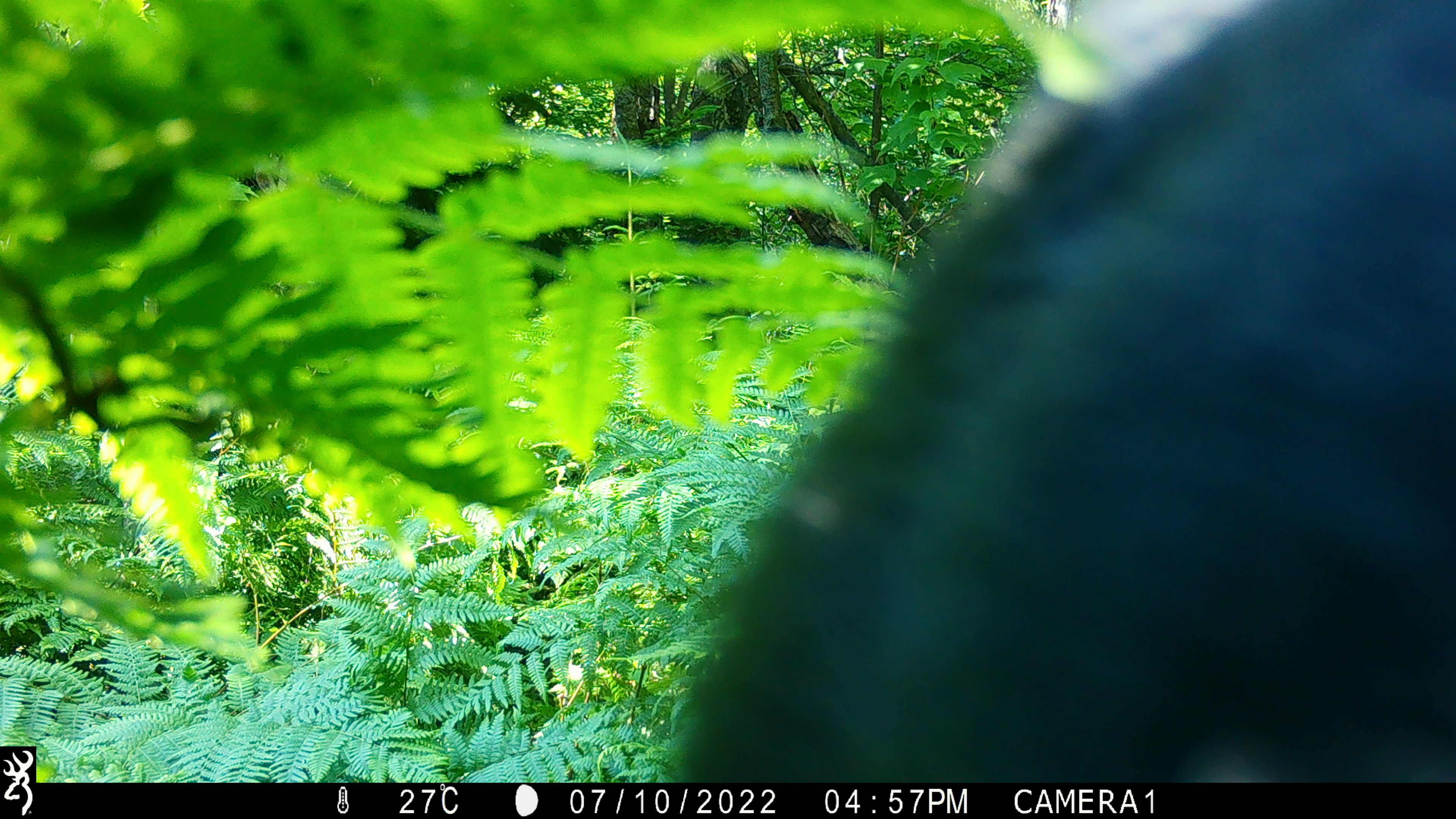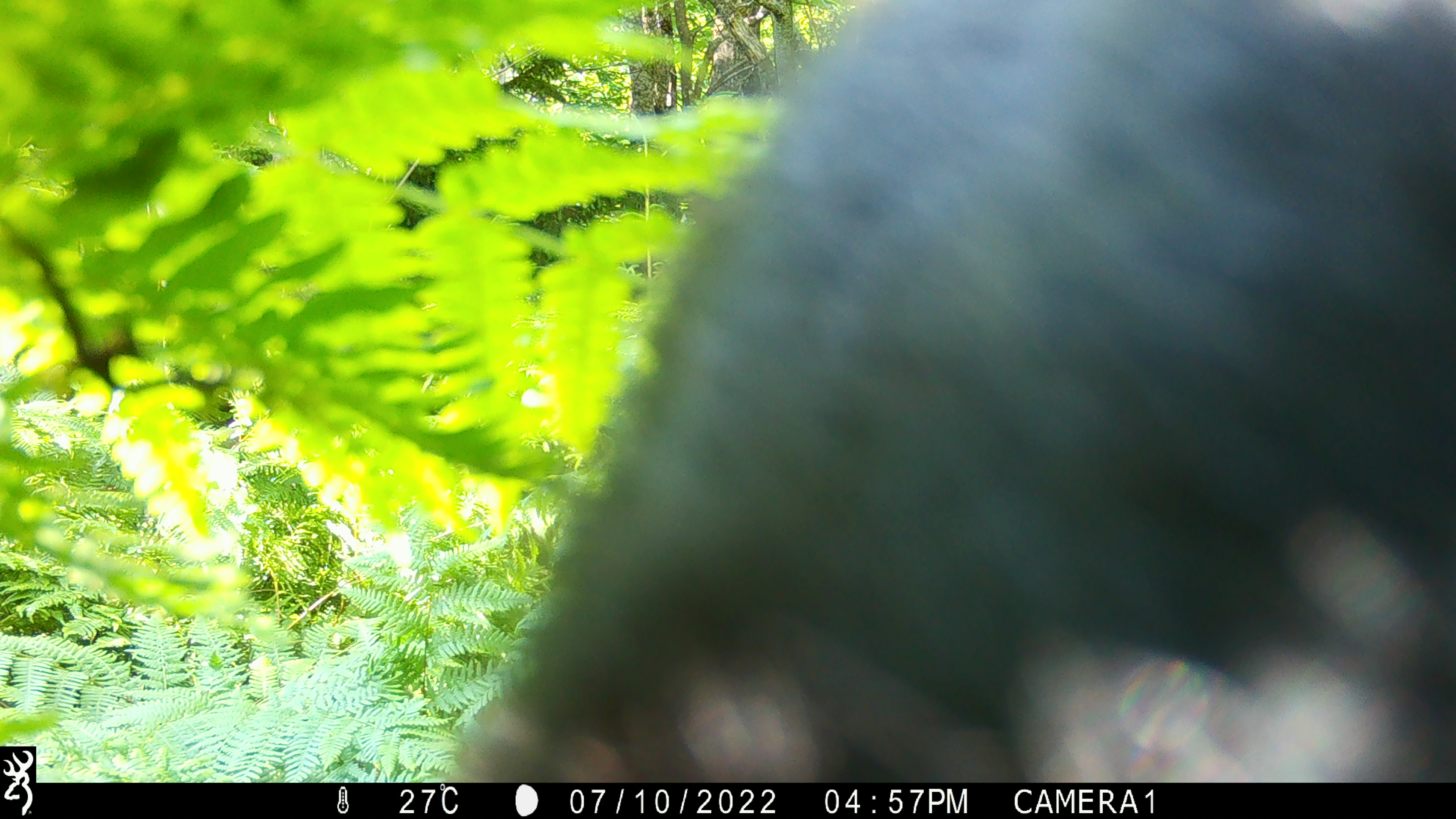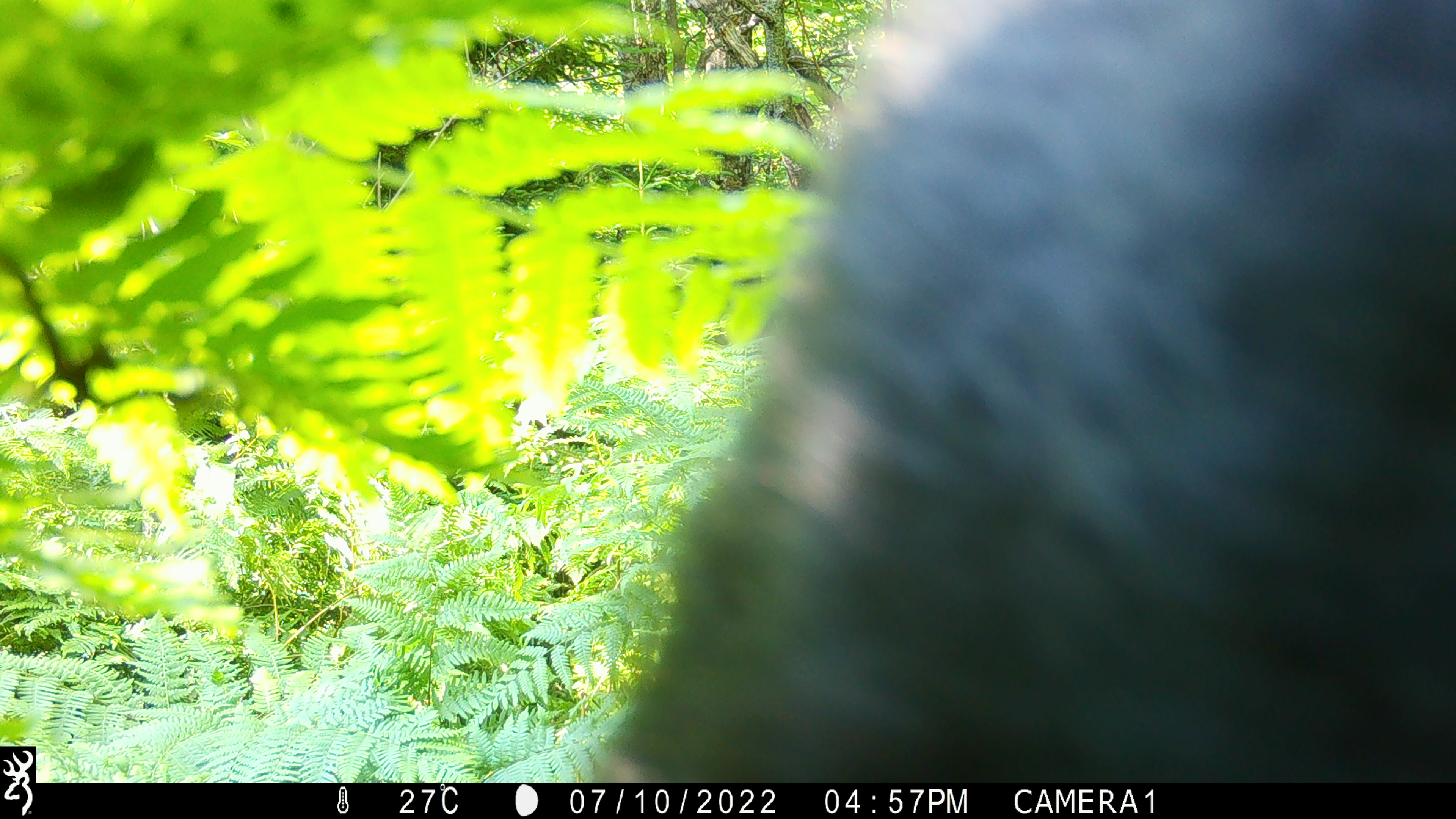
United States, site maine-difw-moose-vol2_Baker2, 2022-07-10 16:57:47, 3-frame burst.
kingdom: Animalia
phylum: Chordata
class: Mammalia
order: Carnivora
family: Ursidae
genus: Ursus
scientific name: Ursus americanus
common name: black bear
Black bear (Ursus americanus).